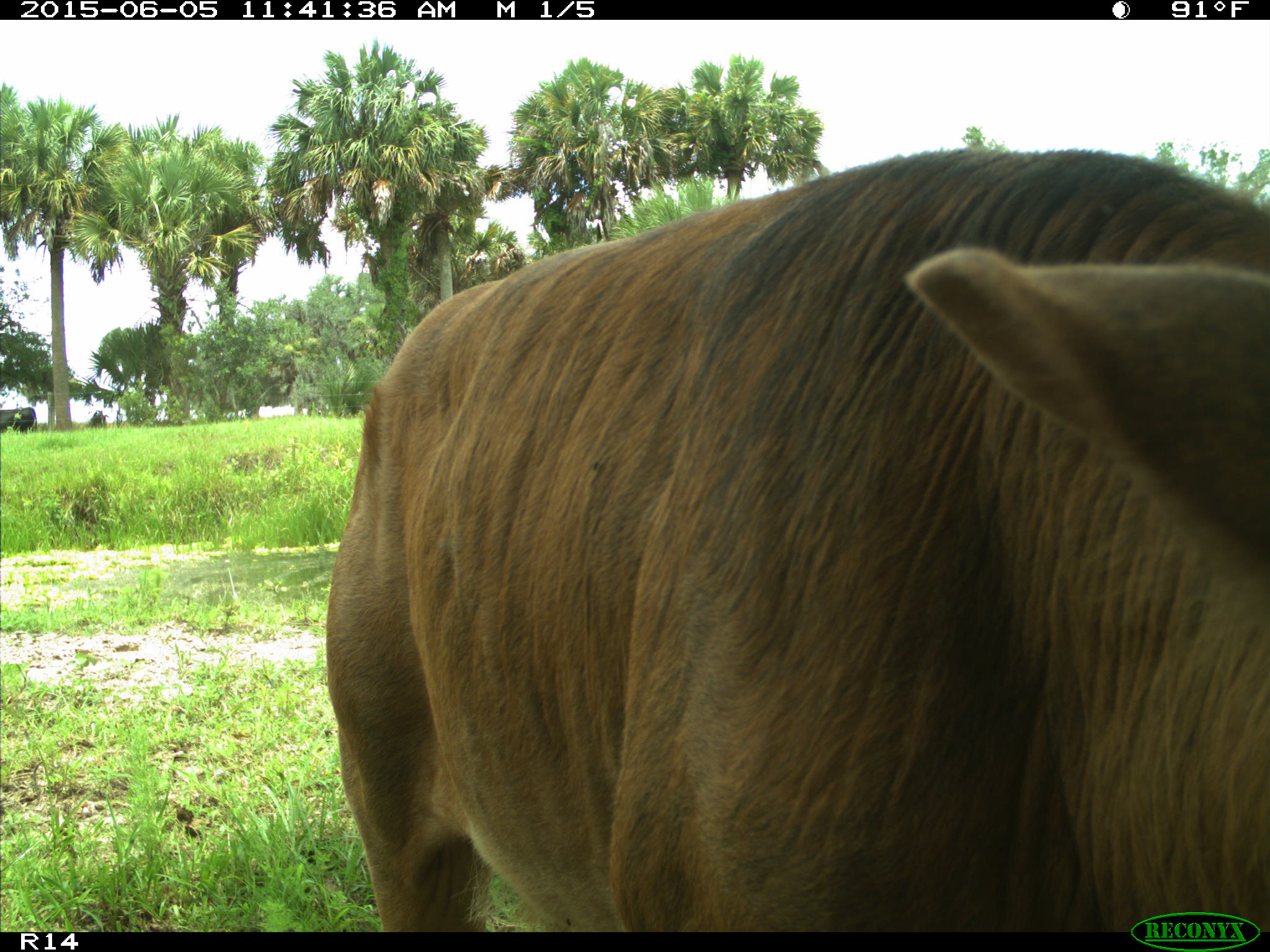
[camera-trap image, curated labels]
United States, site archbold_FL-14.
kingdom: Animalia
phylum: Chordata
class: Mammalia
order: Artiodactyla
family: Bovidae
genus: Bos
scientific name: Bos taurus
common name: domestic cow